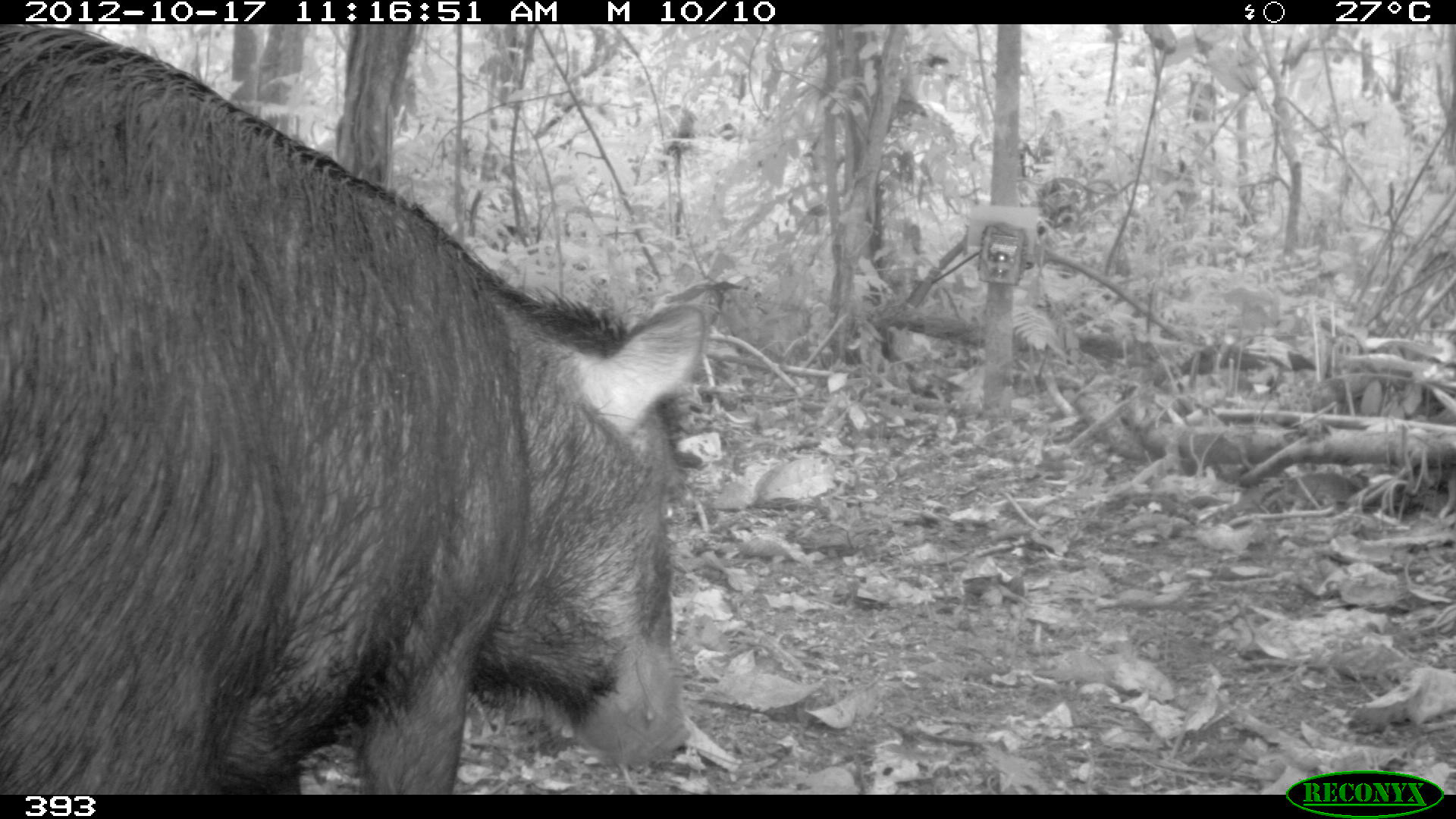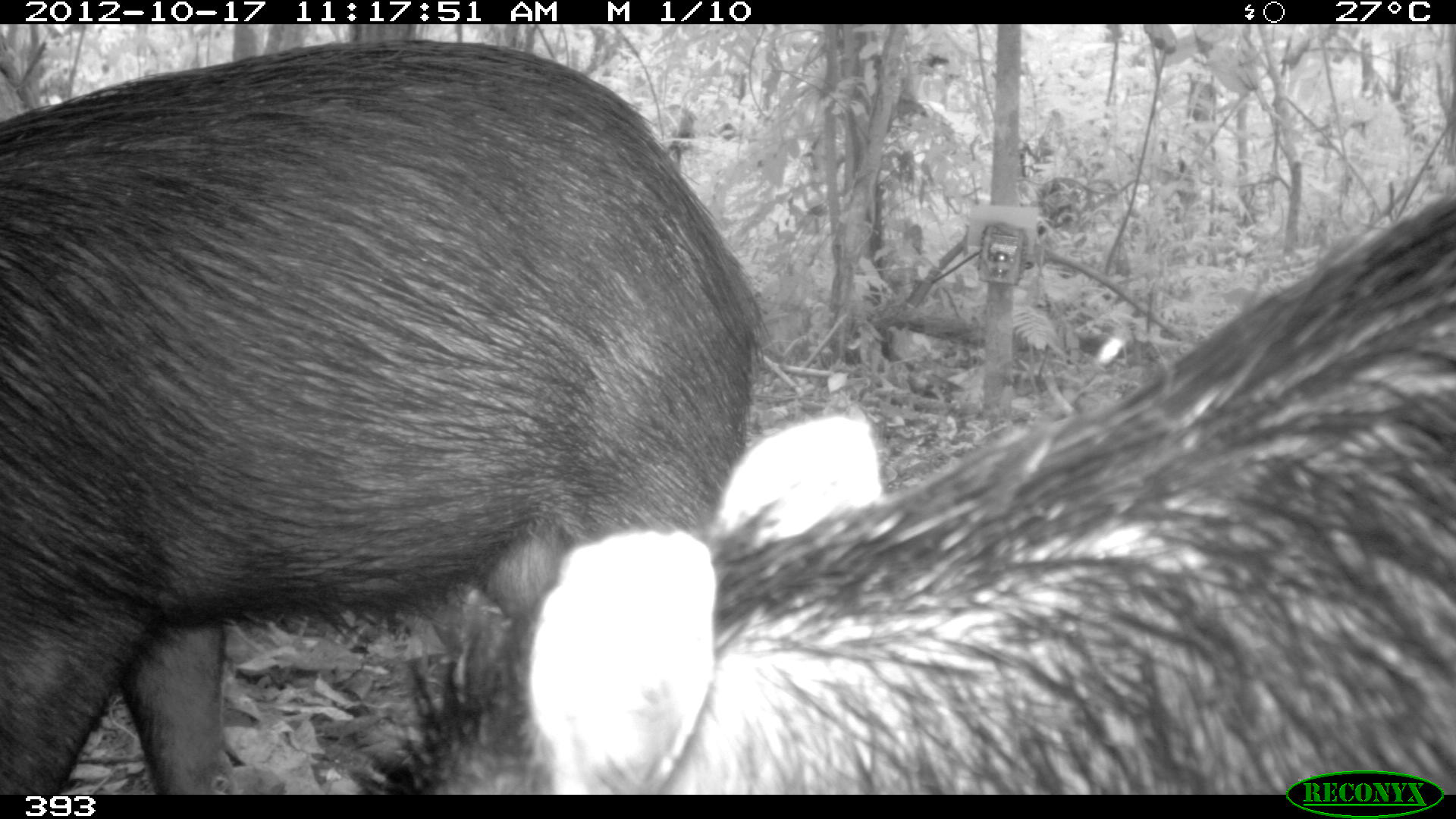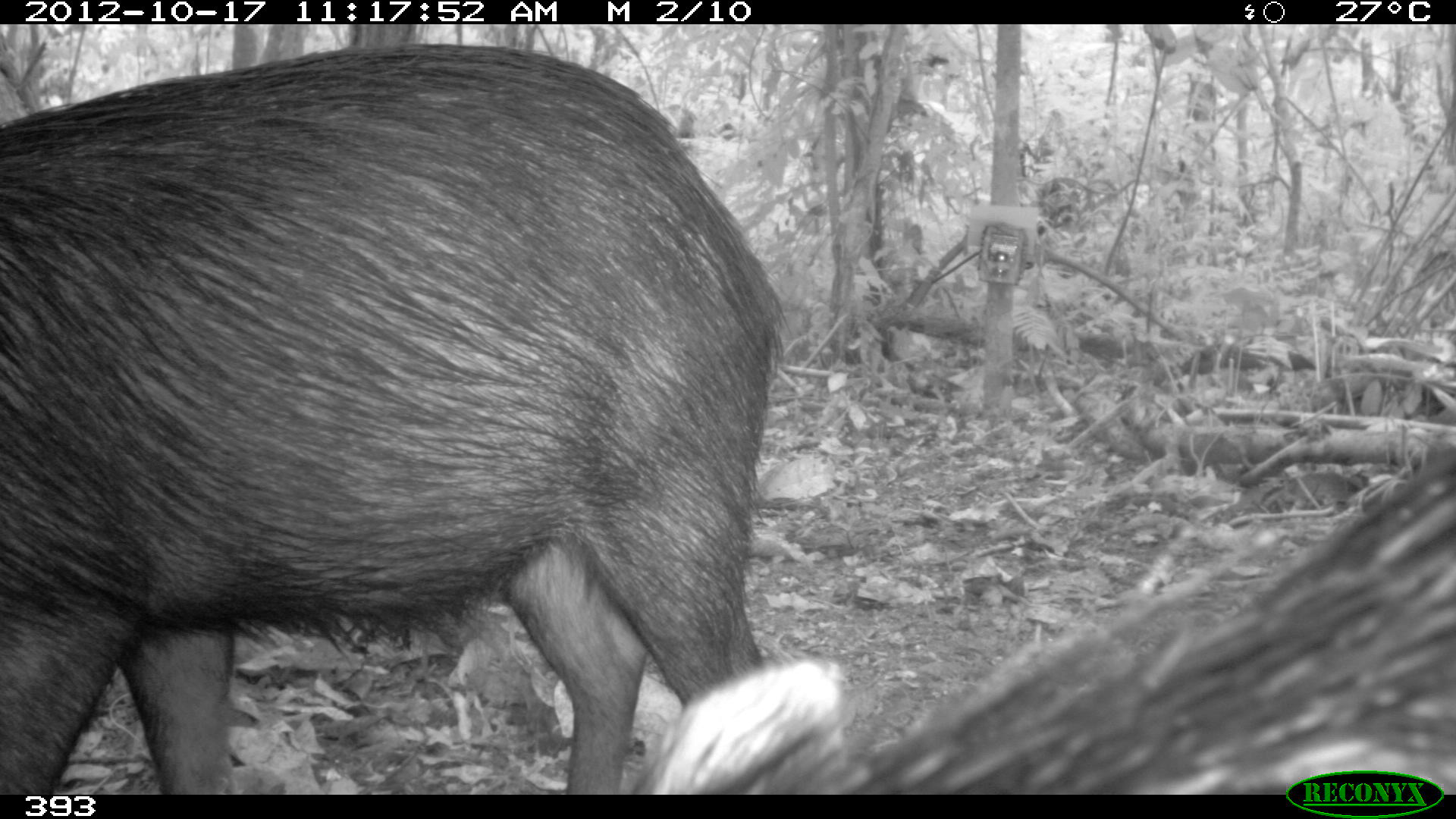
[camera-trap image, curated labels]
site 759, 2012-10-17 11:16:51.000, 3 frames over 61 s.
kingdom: Animalia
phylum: Chordata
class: Mammalia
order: Artiodactyla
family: Tayassuidae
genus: Tayassu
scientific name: Tayassu pecari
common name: white-lipped peccary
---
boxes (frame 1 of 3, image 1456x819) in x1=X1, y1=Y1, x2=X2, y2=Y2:
tayassu pecari: x1=0, y1=25, x2=703, y2=792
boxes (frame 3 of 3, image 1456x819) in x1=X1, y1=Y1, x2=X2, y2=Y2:
tayassu pecari: x1=0, y1=38, x2=786, y2=792; x1=635, y1=442, x2=1454, y2=793